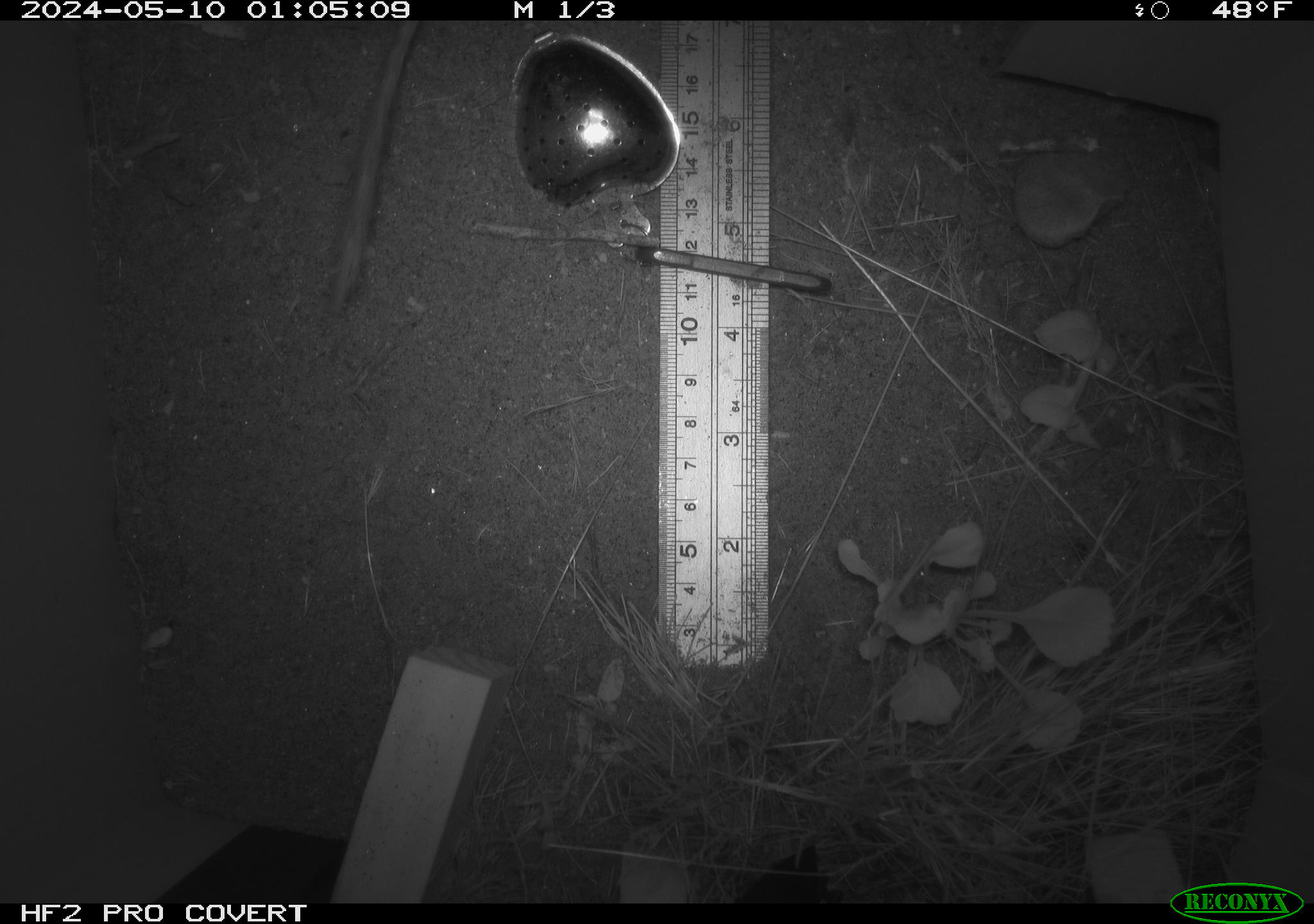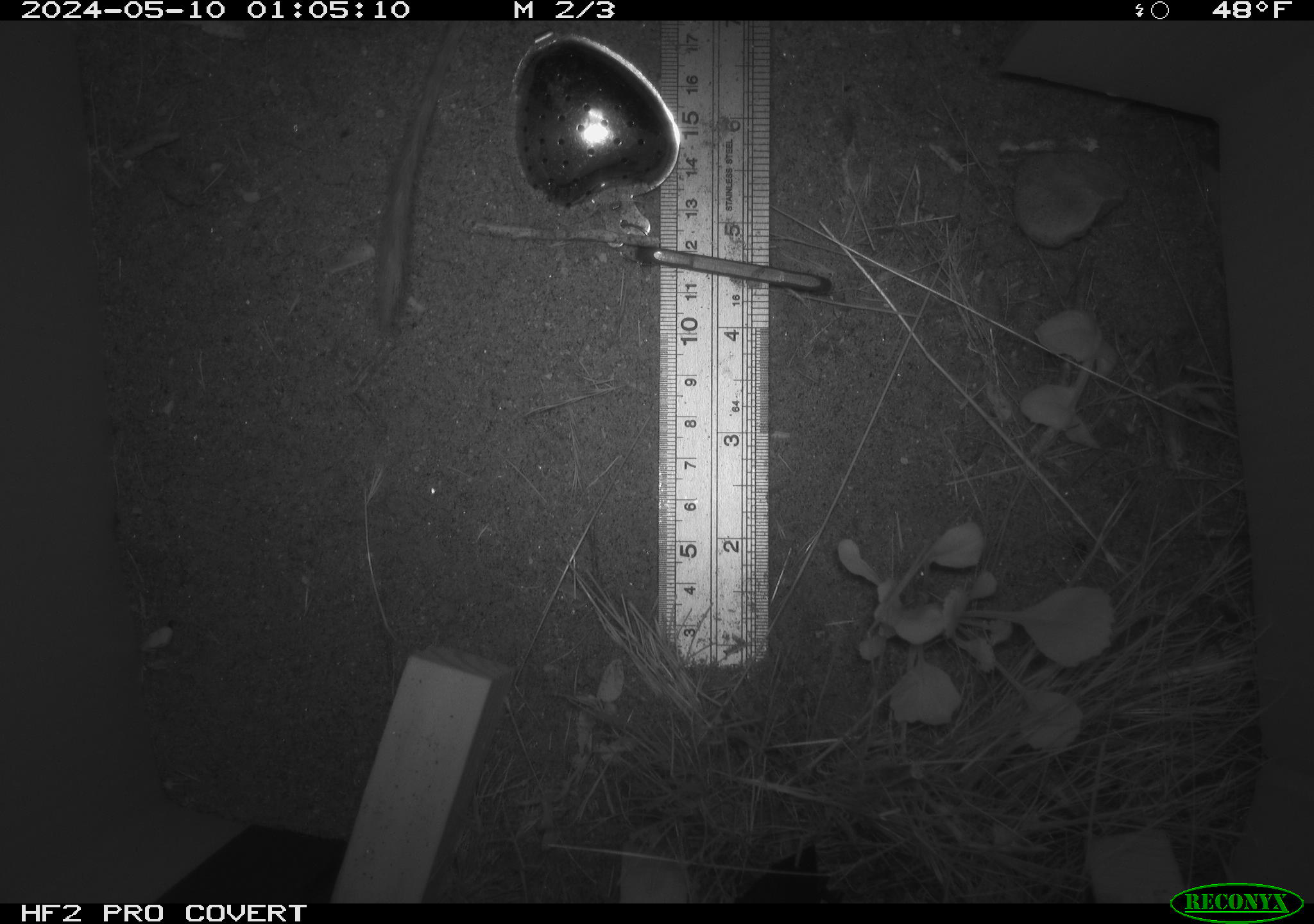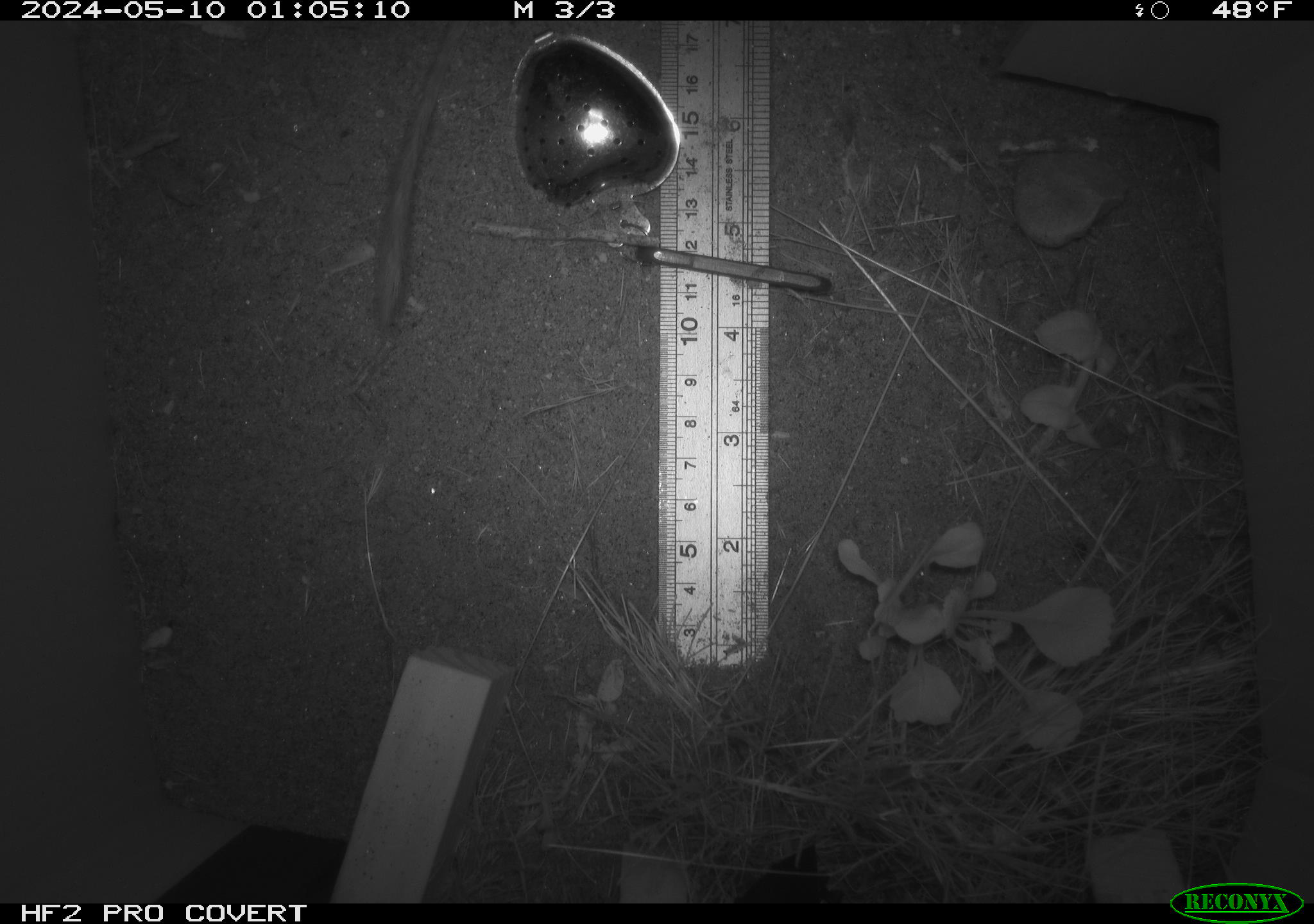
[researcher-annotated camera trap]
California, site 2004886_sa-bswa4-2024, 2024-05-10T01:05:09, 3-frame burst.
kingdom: Animalia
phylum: Chordata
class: Mammalia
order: Rodentia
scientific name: Rodentia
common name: rodent